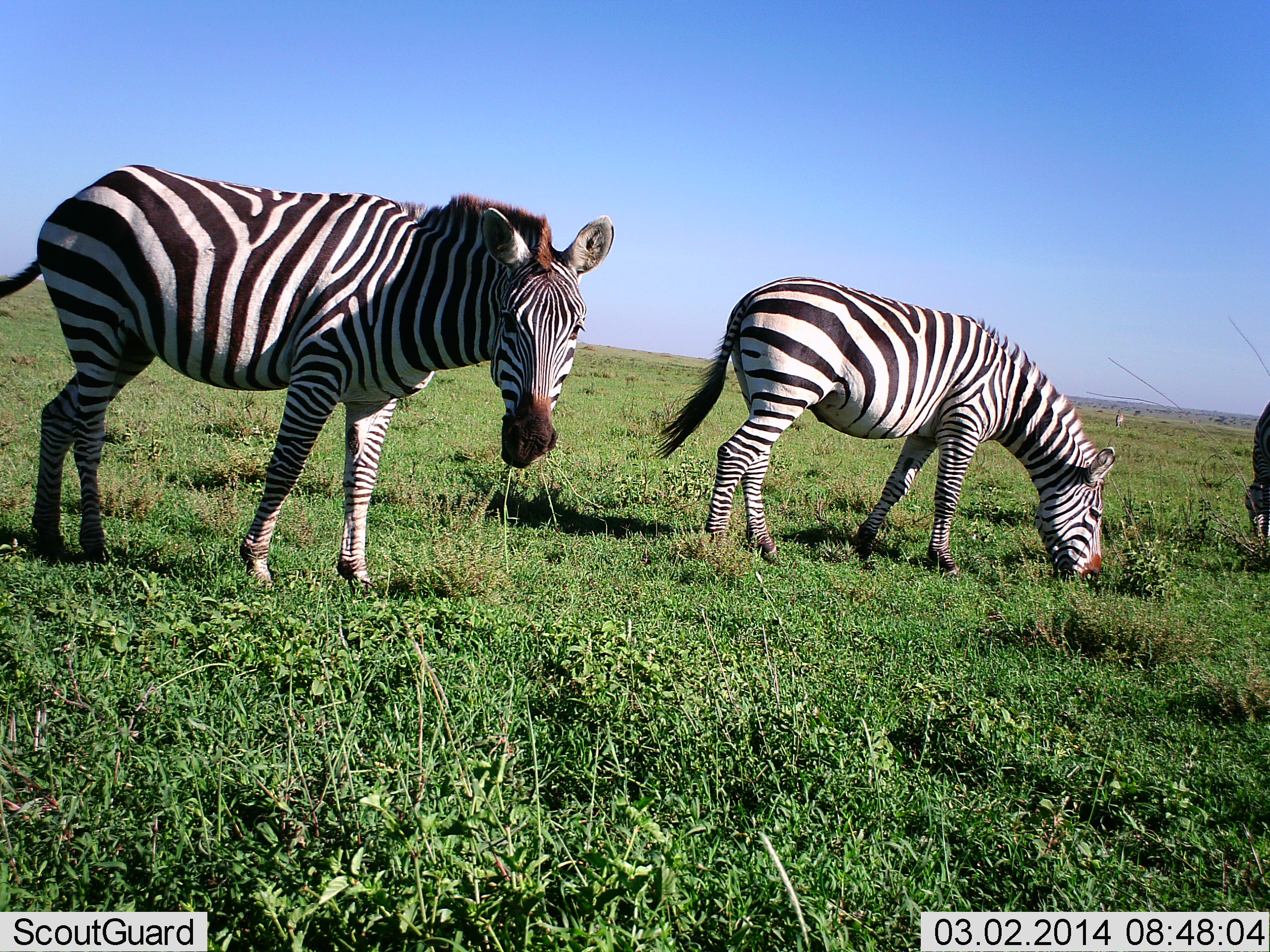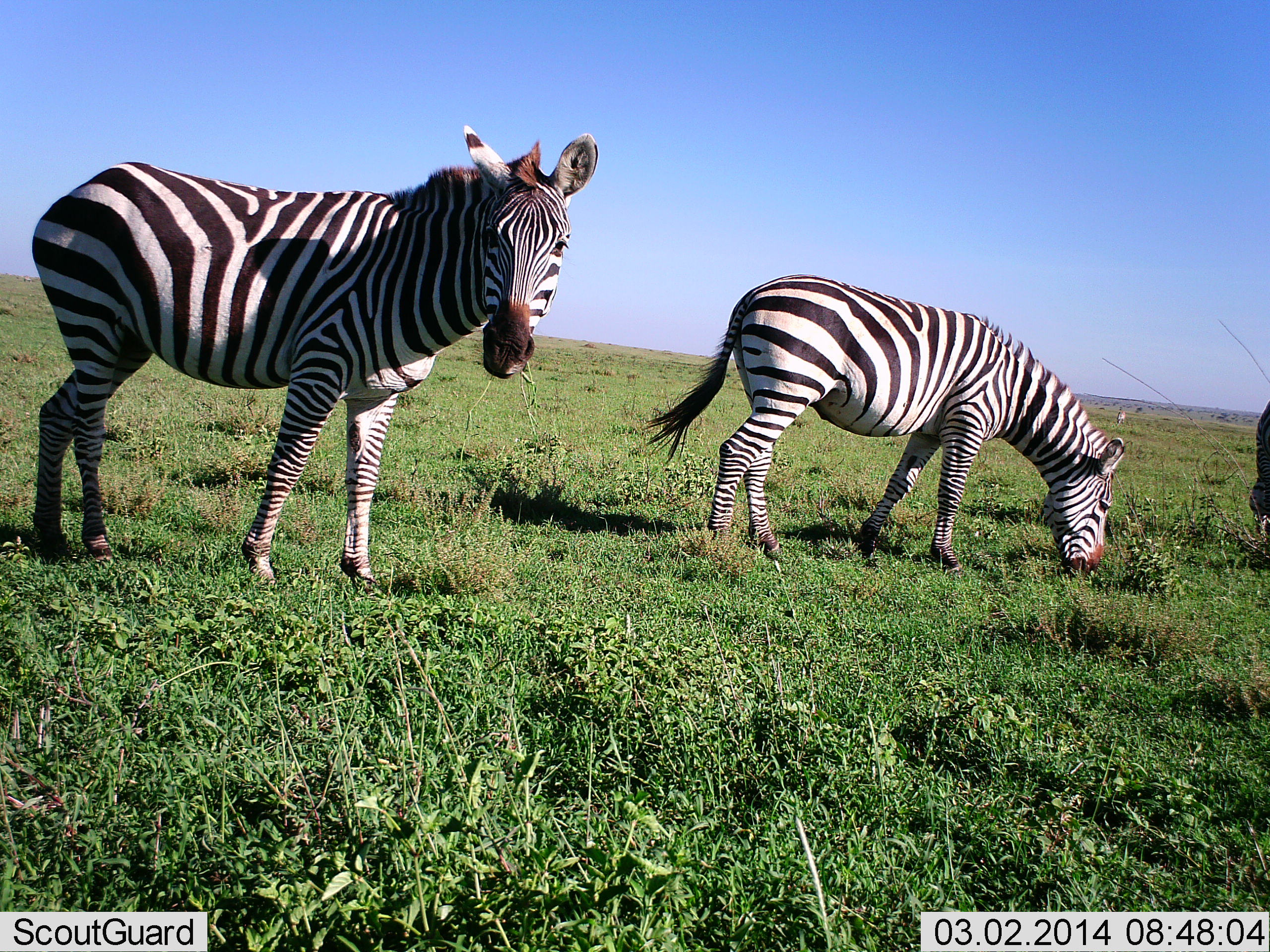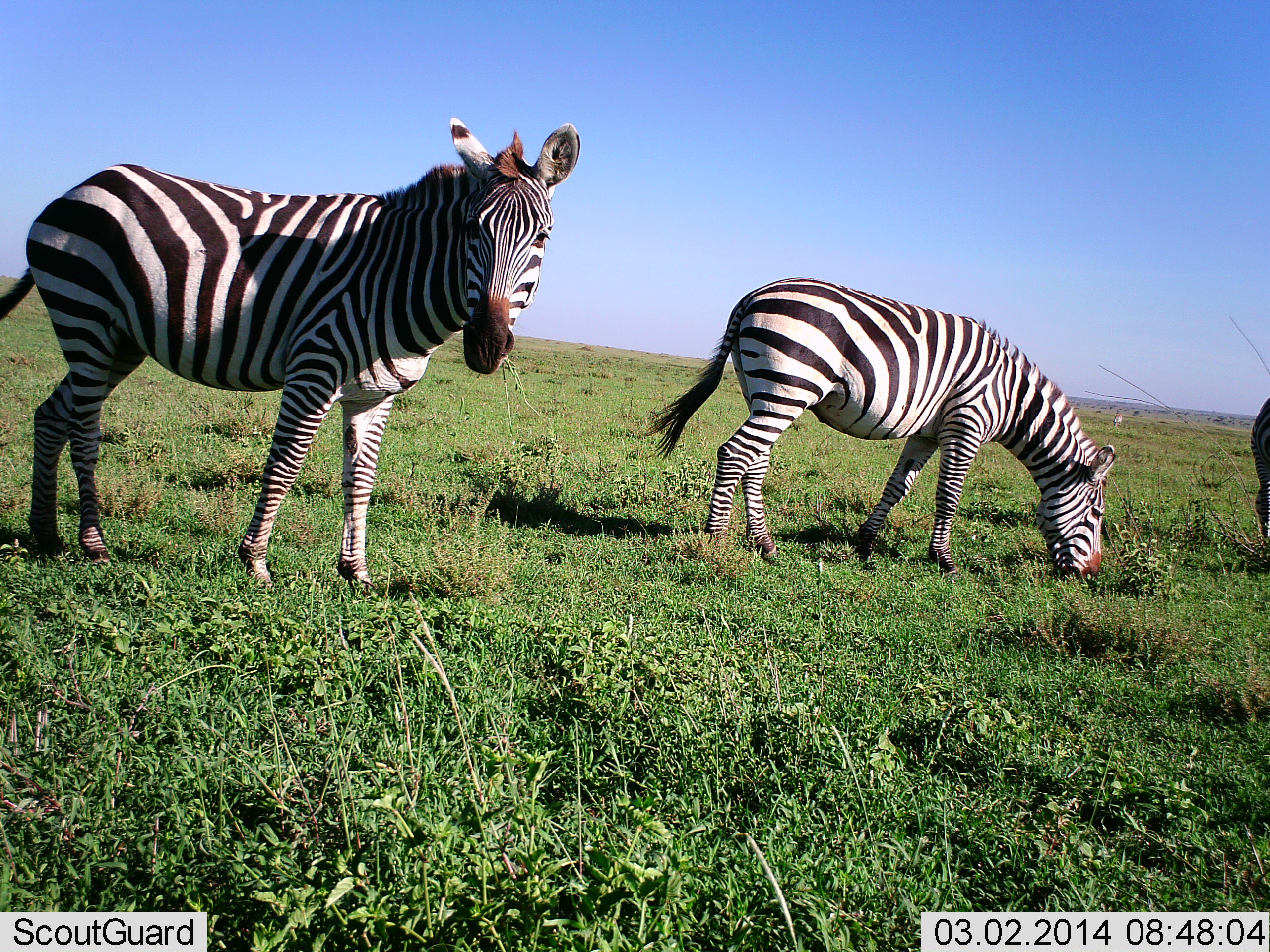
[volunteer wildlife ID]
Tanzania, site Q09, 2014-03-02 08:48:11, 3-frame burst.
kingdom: Animalia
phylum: Chordata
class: Mammalia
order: Perissodactyla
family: Equidae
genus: Equus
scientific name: Equus quagga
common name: plains zebra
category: zebra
Zebra (plains zebra) (Equus quagga), count 3. Behavior (volunteer vote fractions): standing 60%, resting 0%, moving 10%, interacting 0%. Young present (vote fraction): 0%. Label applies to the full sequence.